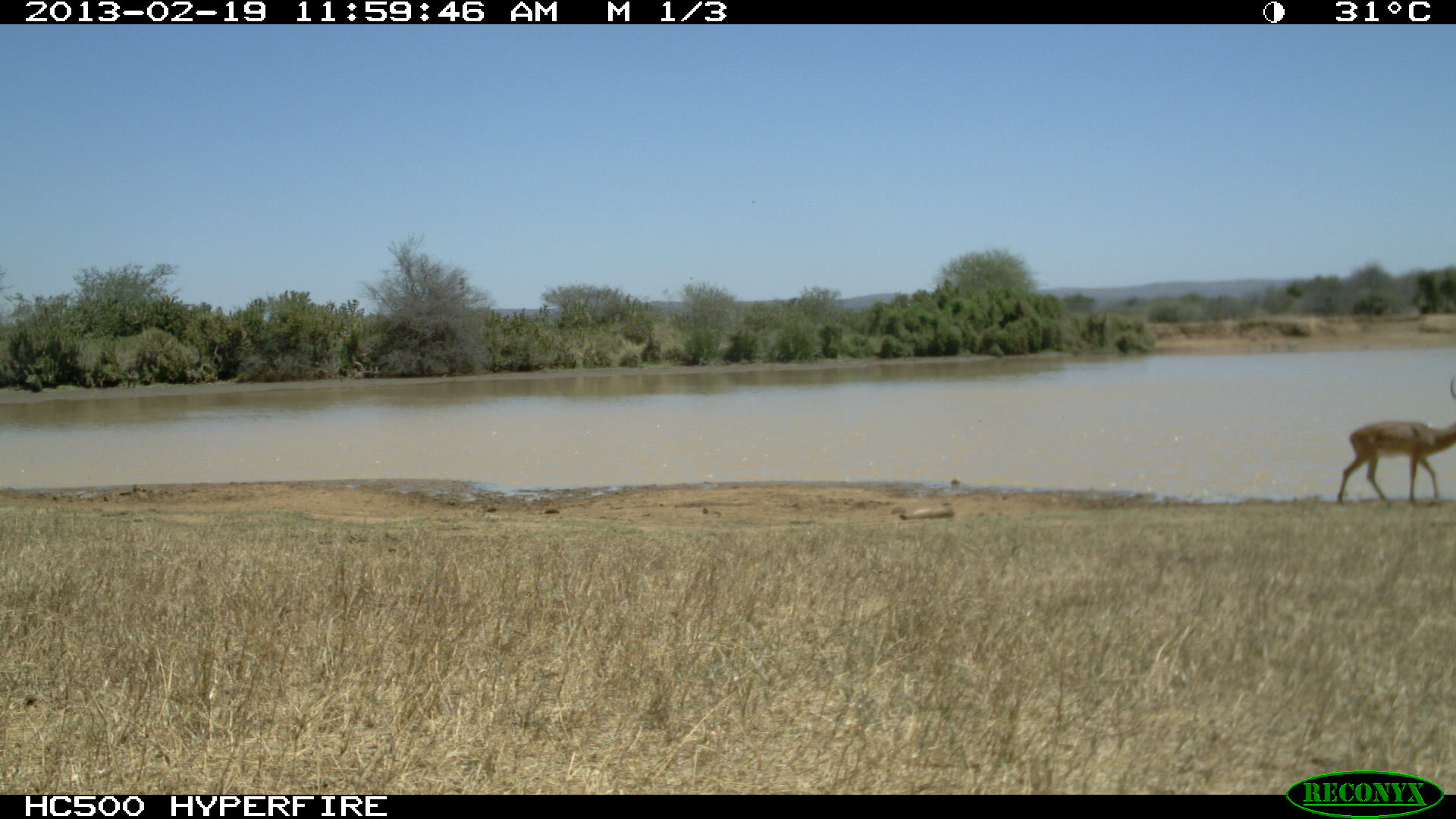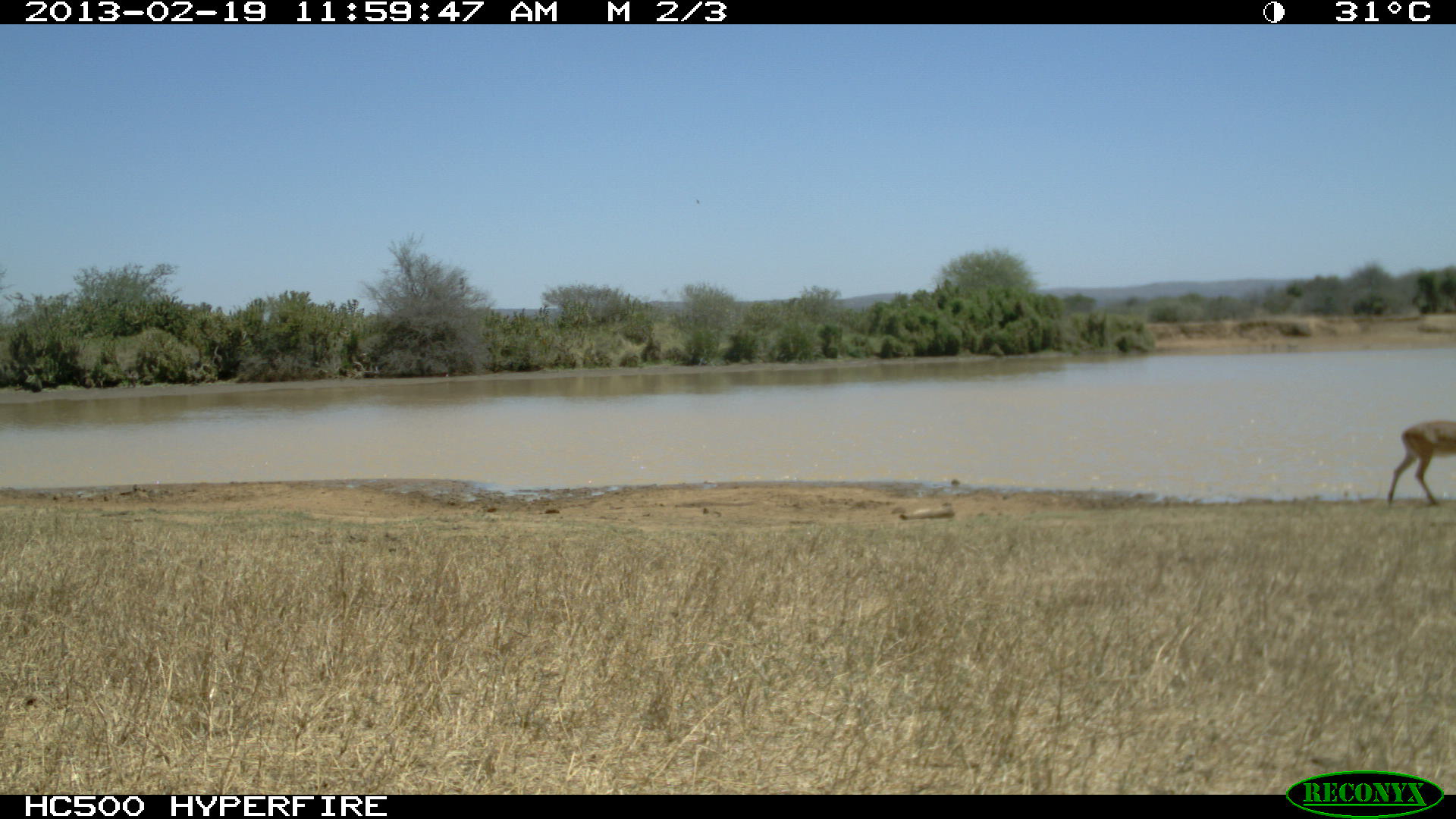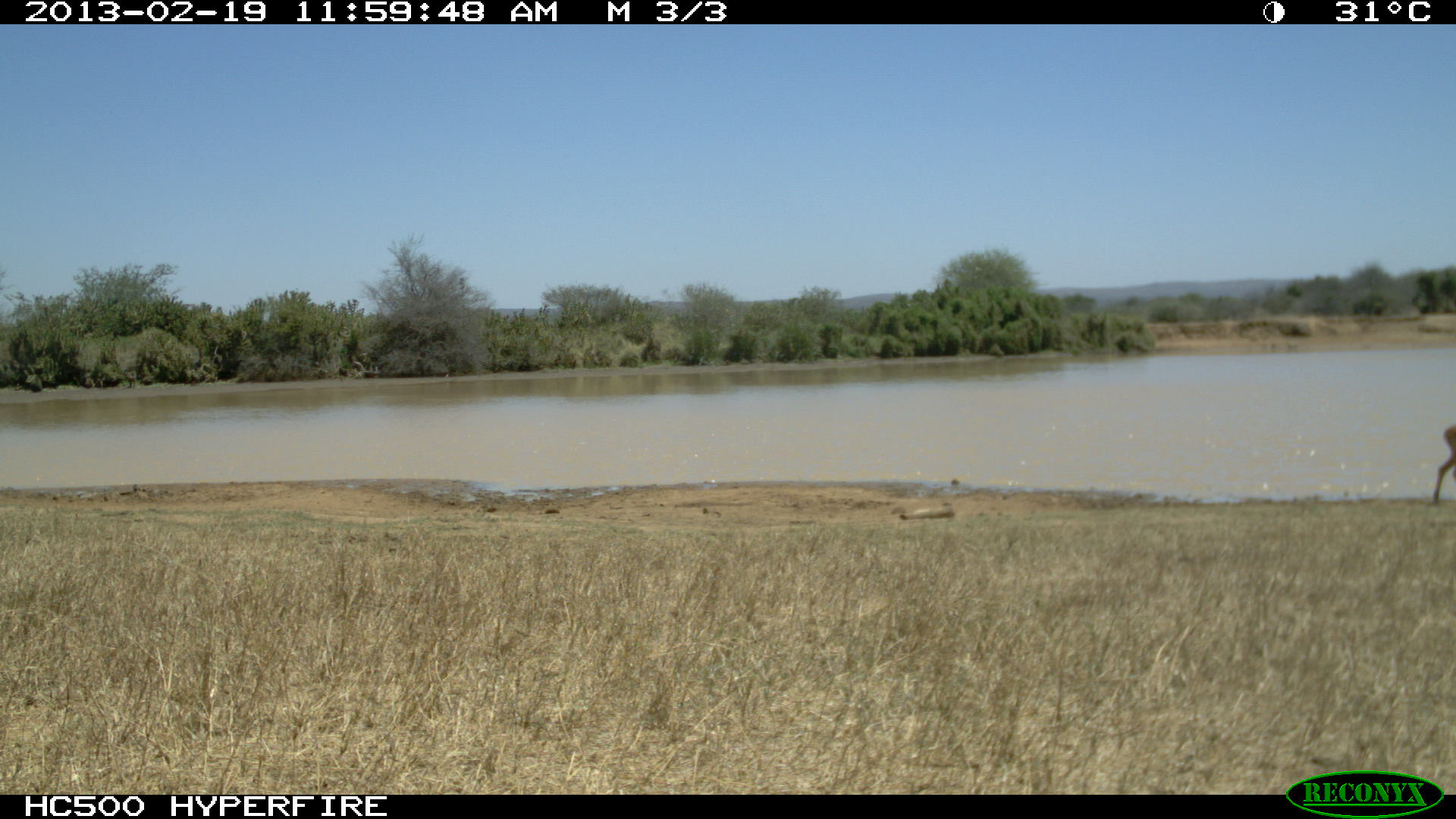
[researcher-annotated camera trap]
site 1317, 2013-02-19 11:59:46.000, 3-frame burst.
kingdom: Animalia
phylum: Chordata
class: Mammalia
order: Artiodactyla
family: Bovidae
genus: Aepyceros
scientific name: Aepyceros melampus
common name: impala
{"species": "Aepyceros melampus (impala)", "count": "1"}